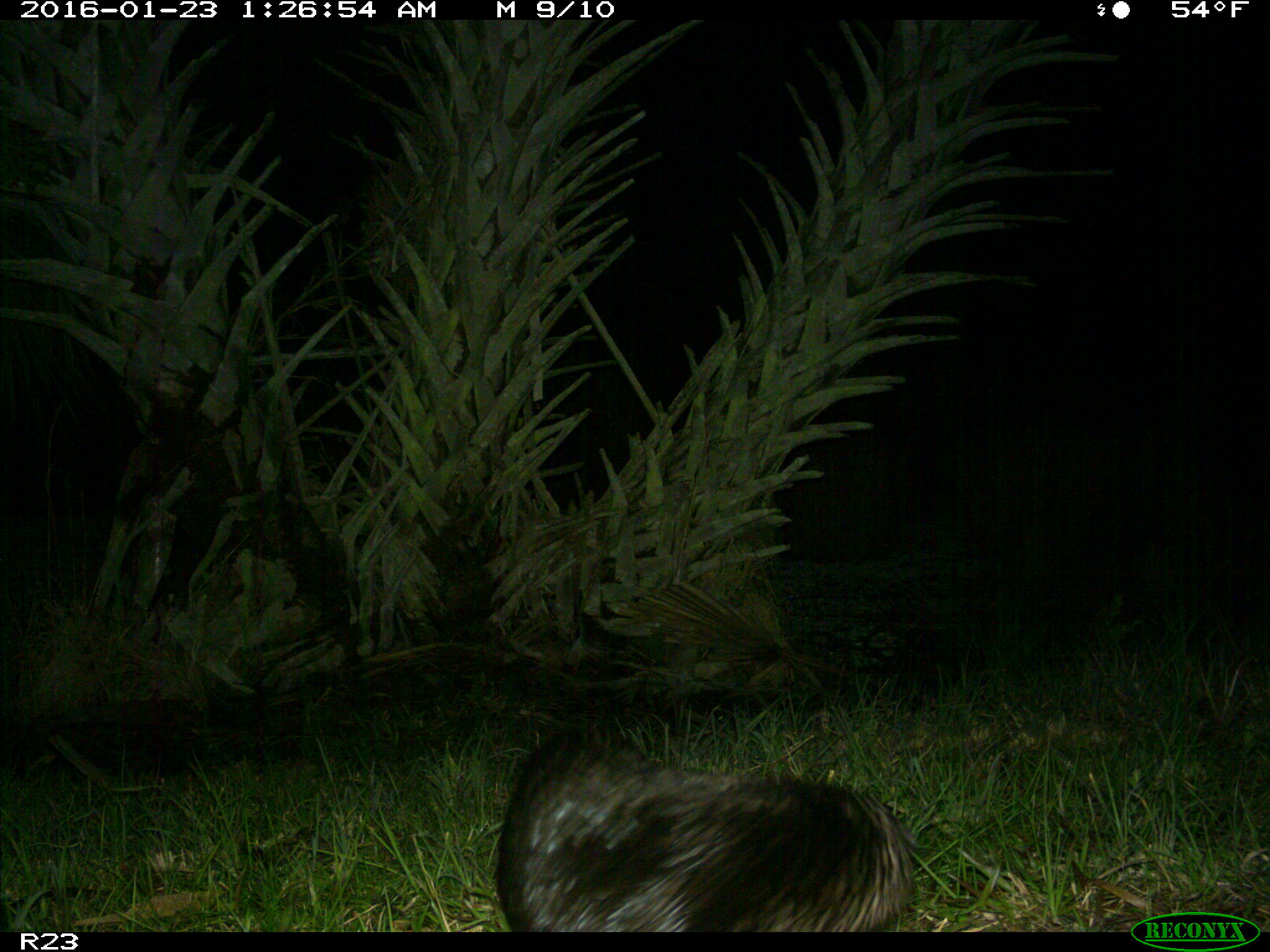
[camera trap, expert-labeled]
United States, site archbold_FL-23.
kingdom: Animalia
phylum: Chordata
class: Mammalia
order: Carnivora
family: Mustelidae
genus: Lontra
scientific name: Lontra canadensis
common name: north american river otter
Lontra canadensis (north american river otter).